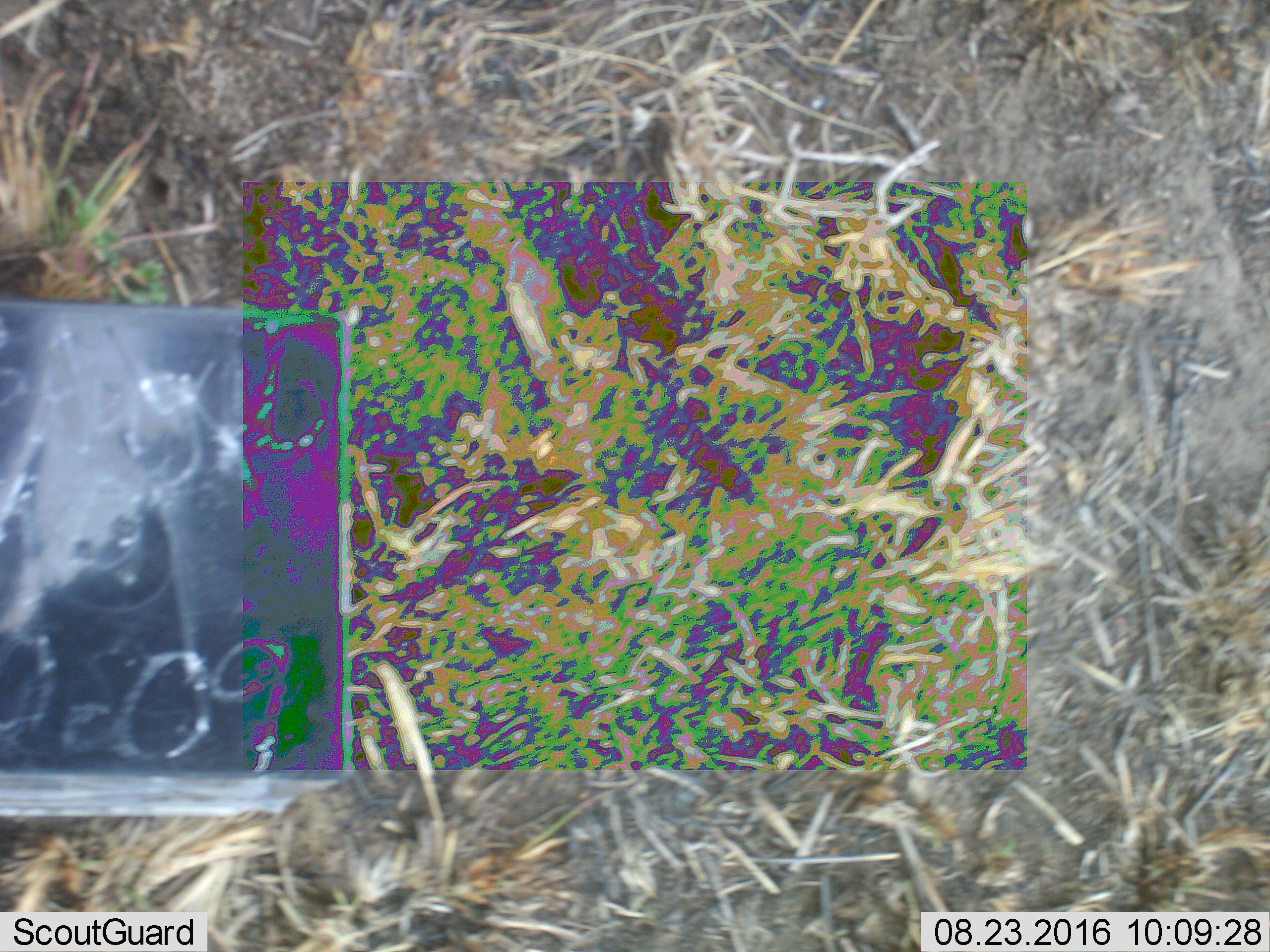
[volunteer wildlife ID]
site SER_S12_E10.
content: unidentified animal